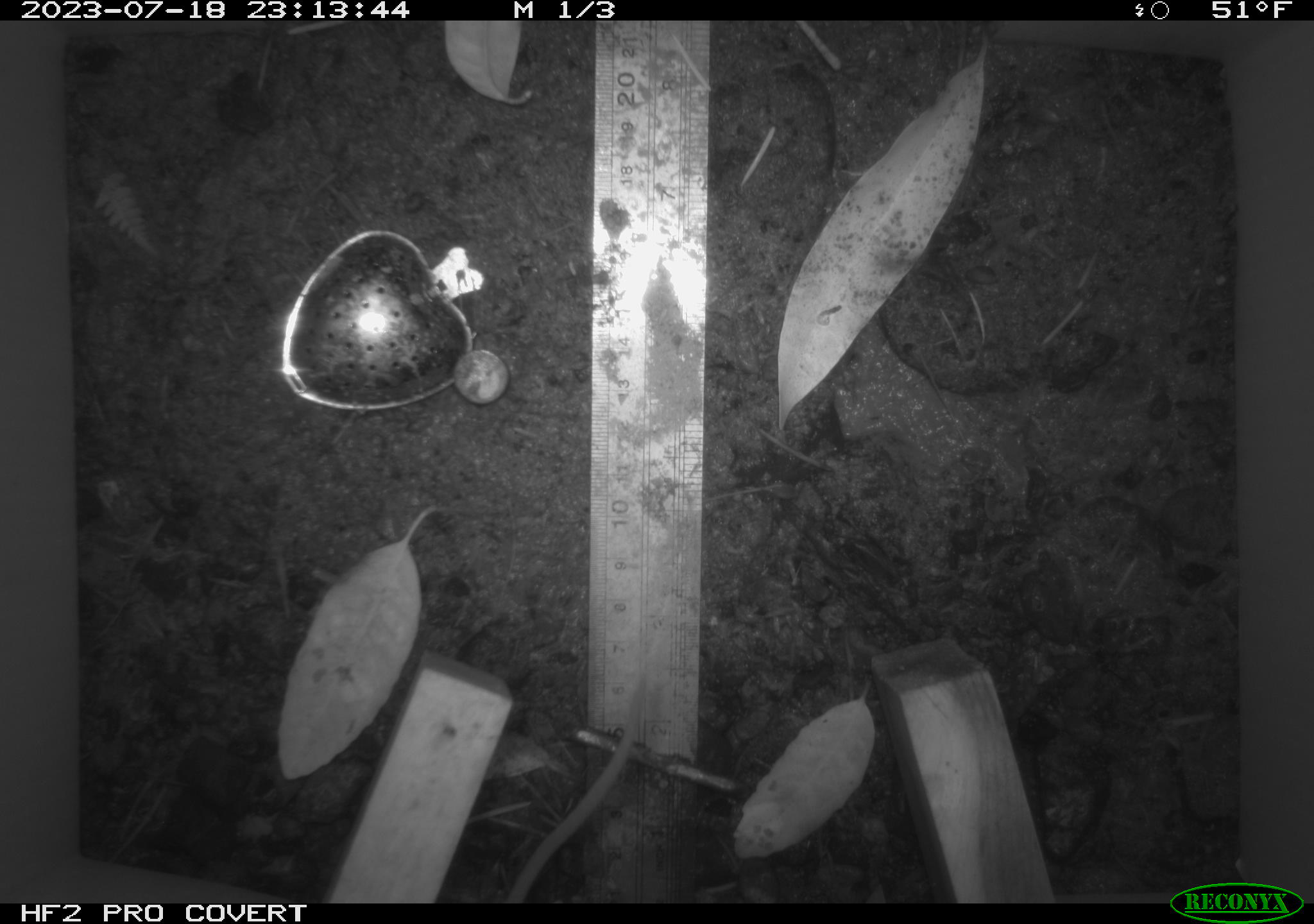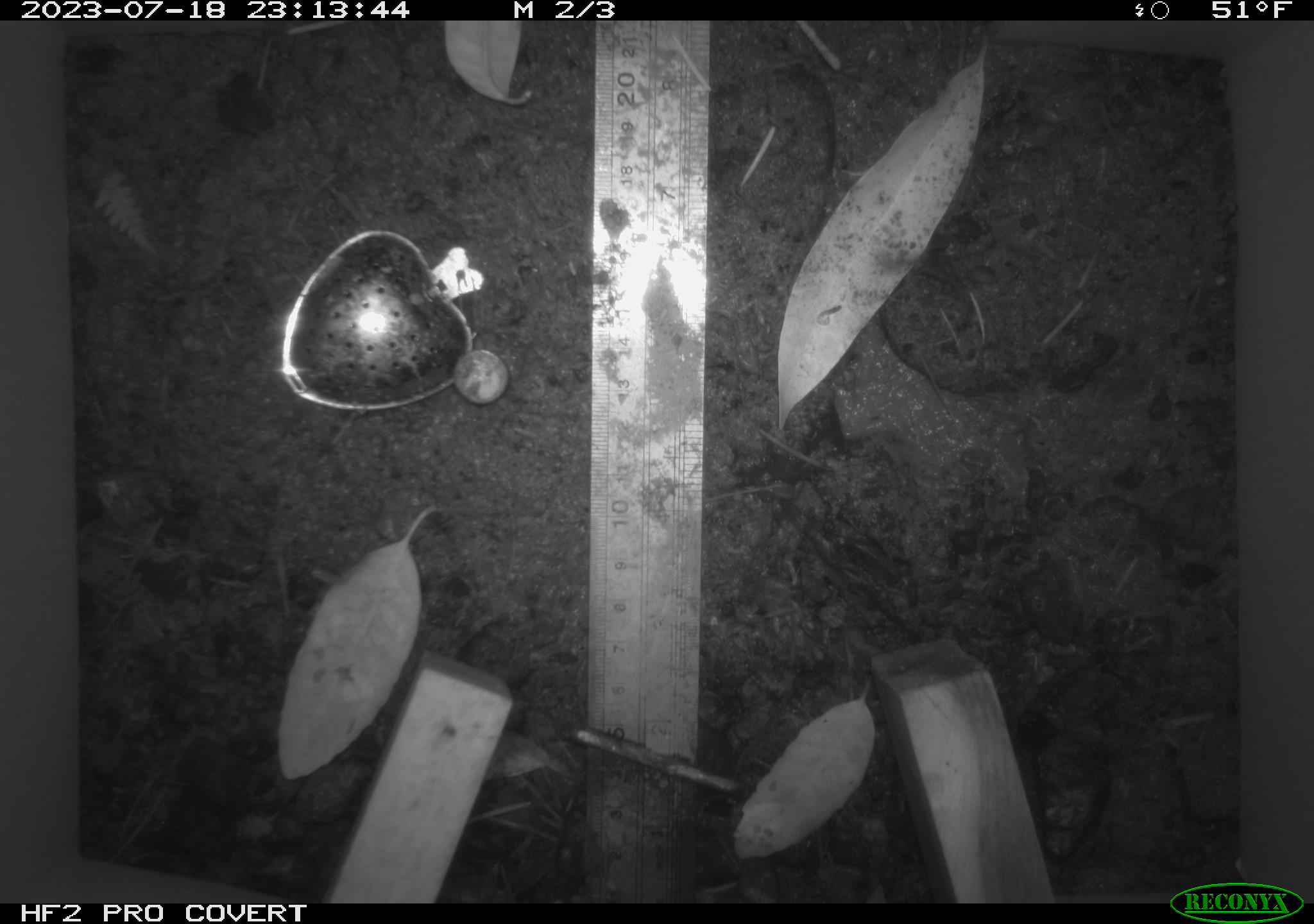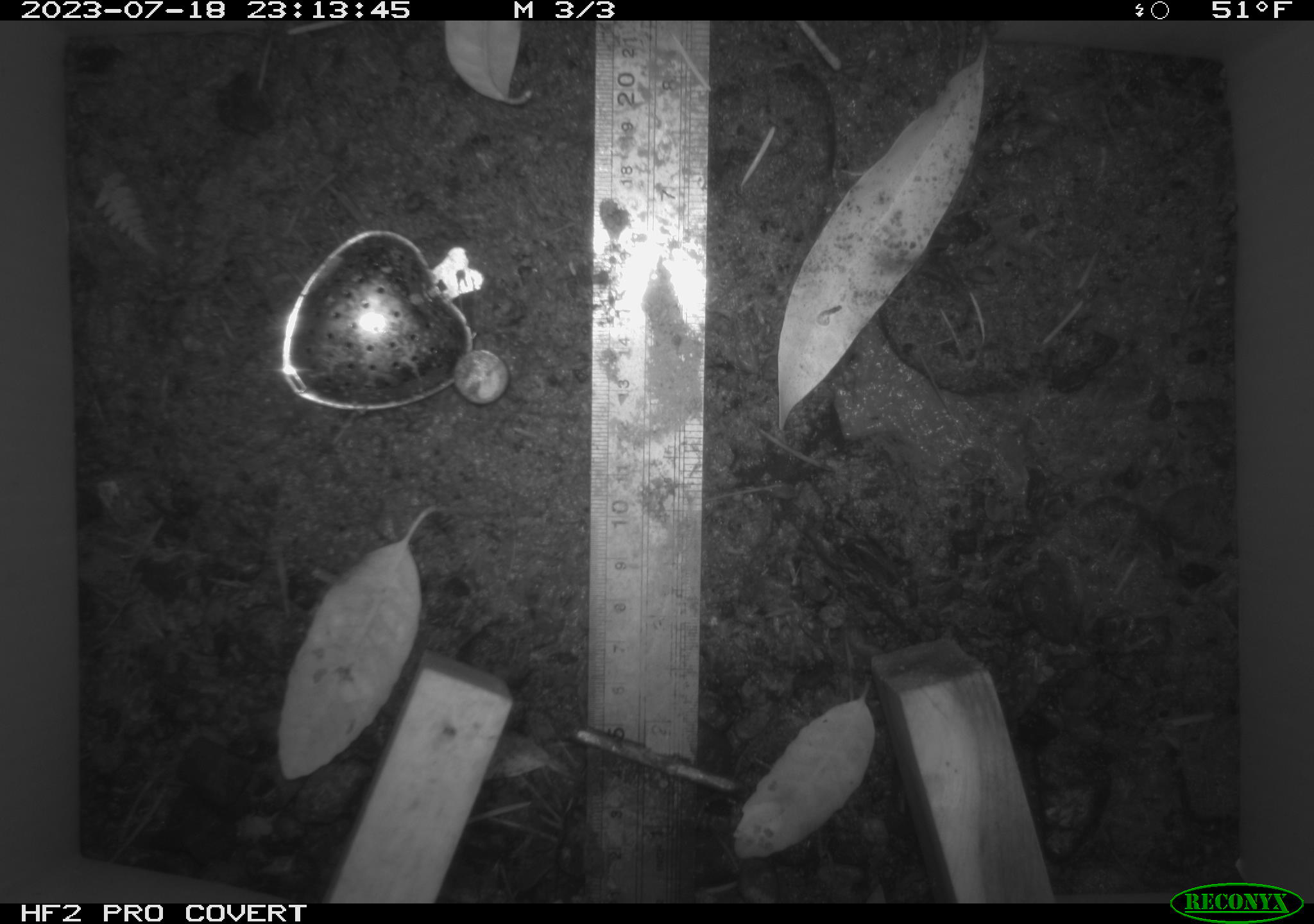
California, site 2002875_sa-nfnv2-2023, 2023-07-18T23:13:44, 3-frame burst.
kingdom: Animalia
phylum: Chordata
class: Mammalia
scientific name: Mammalia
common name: small mammal